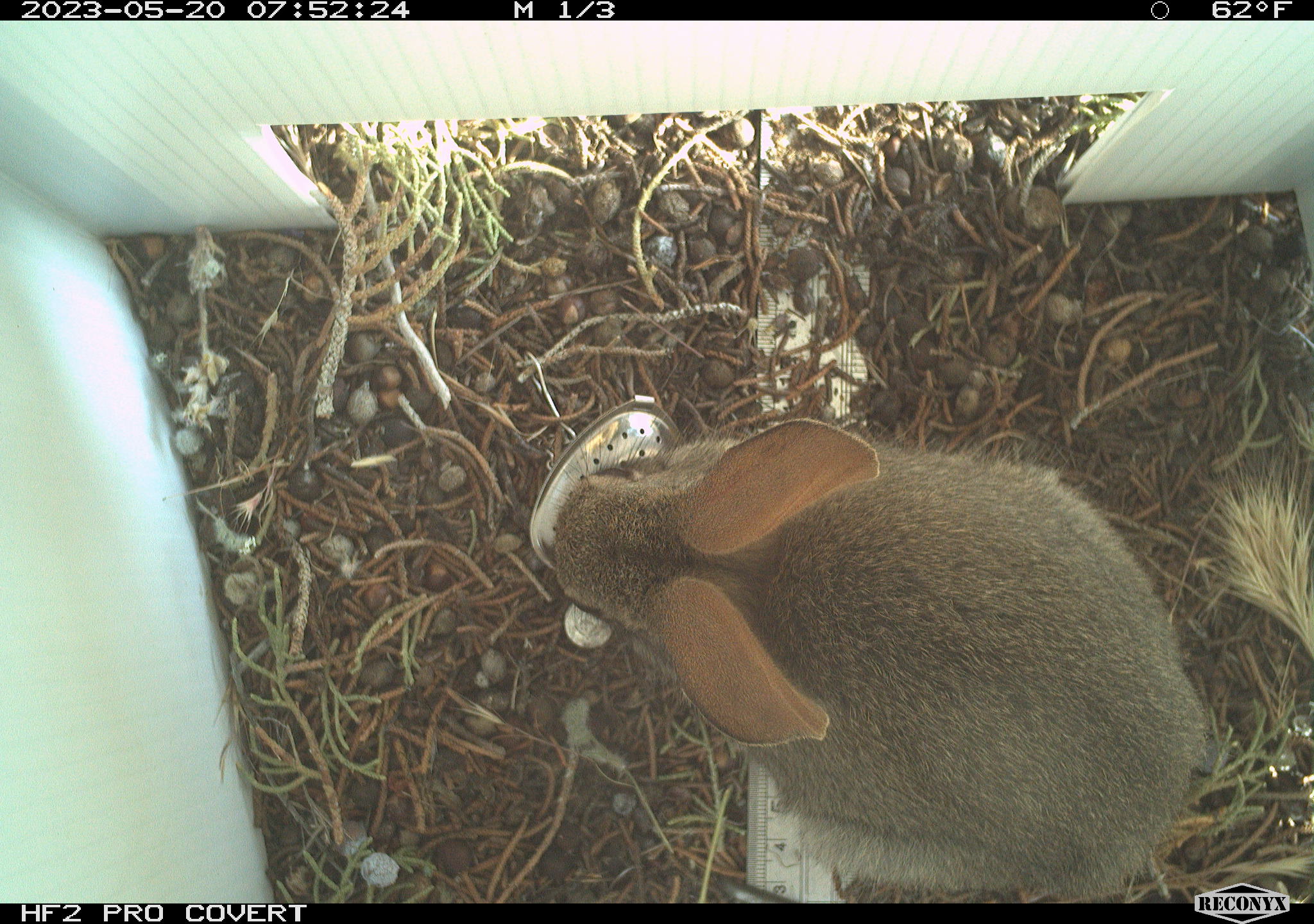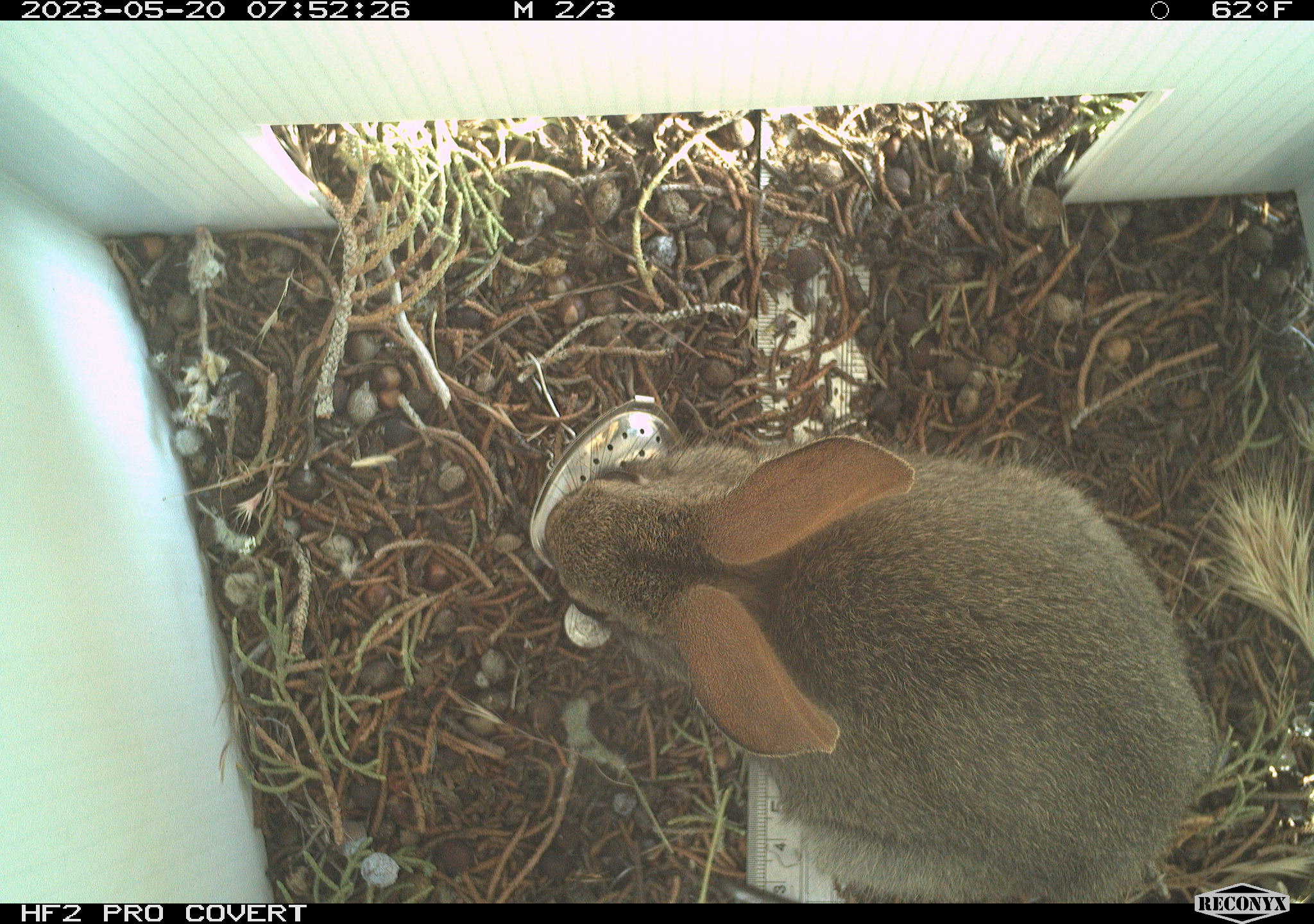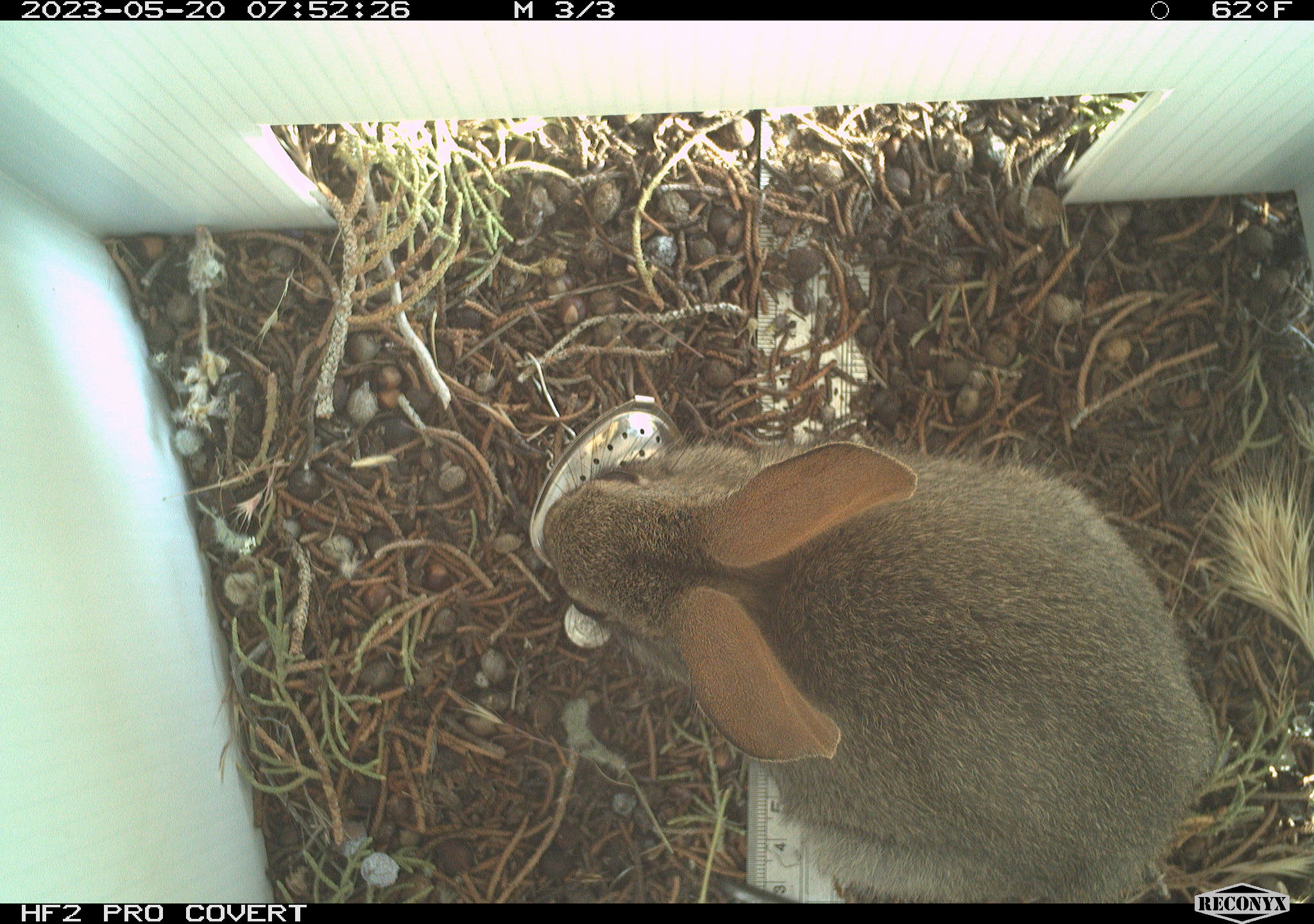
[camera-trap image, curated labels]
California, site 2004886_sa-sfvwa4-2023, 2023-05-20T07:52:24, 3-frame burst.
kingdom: Animalia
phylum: Chordata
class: Mammalia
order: Lagomorpha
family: Leporidae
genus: Sylvilagus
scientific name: Sylvilagus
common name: cottontail rabbits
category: sylvilagus species